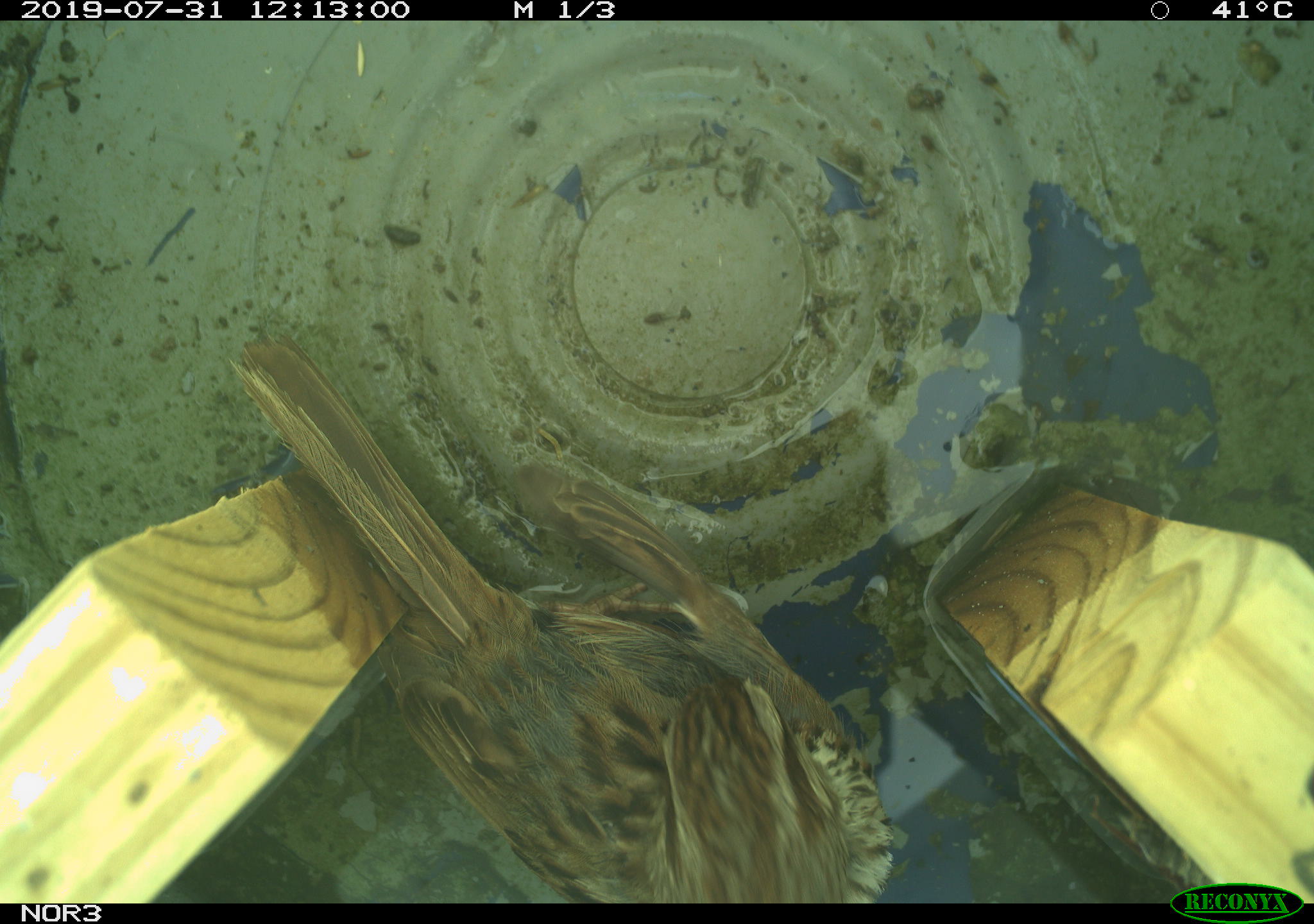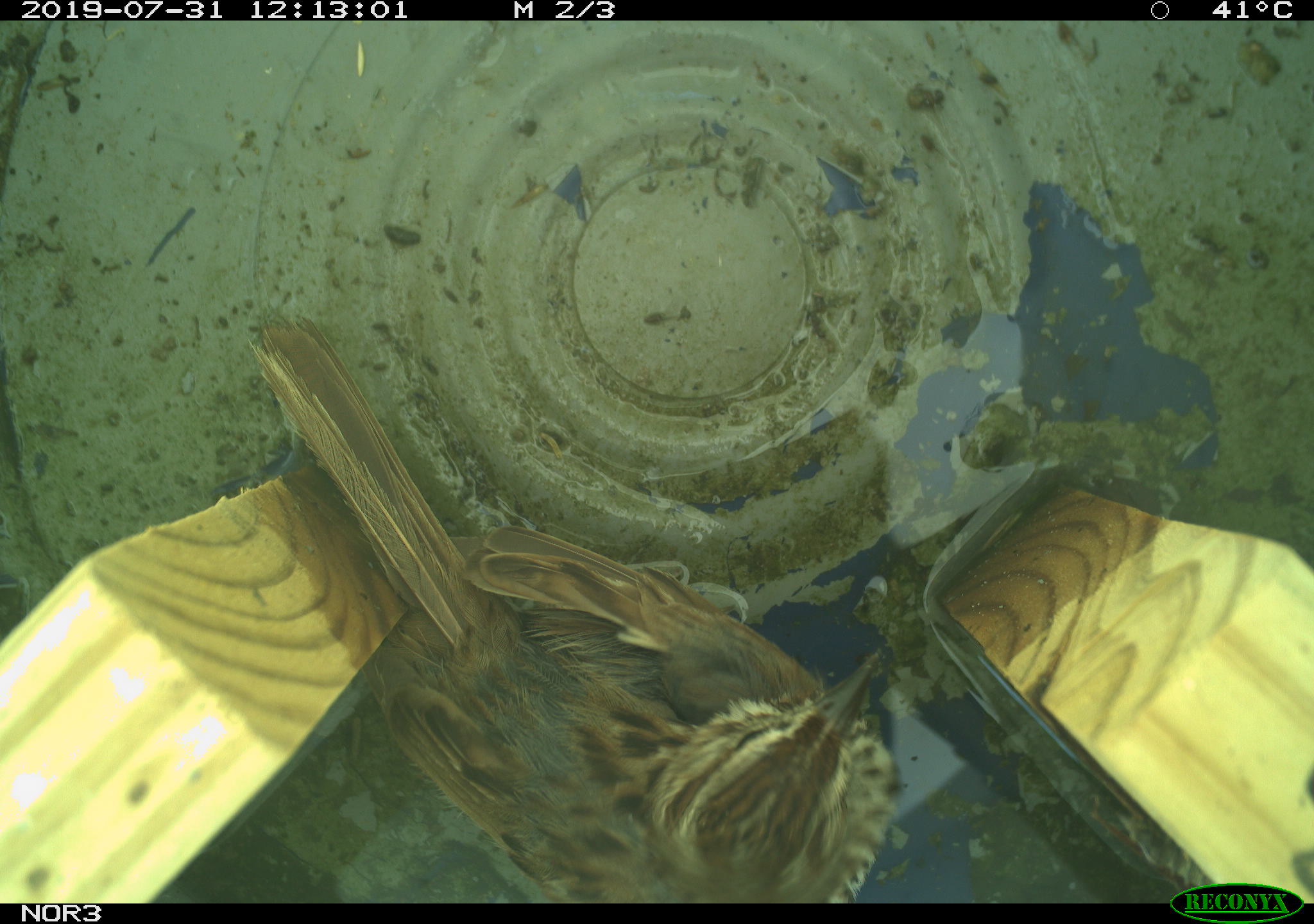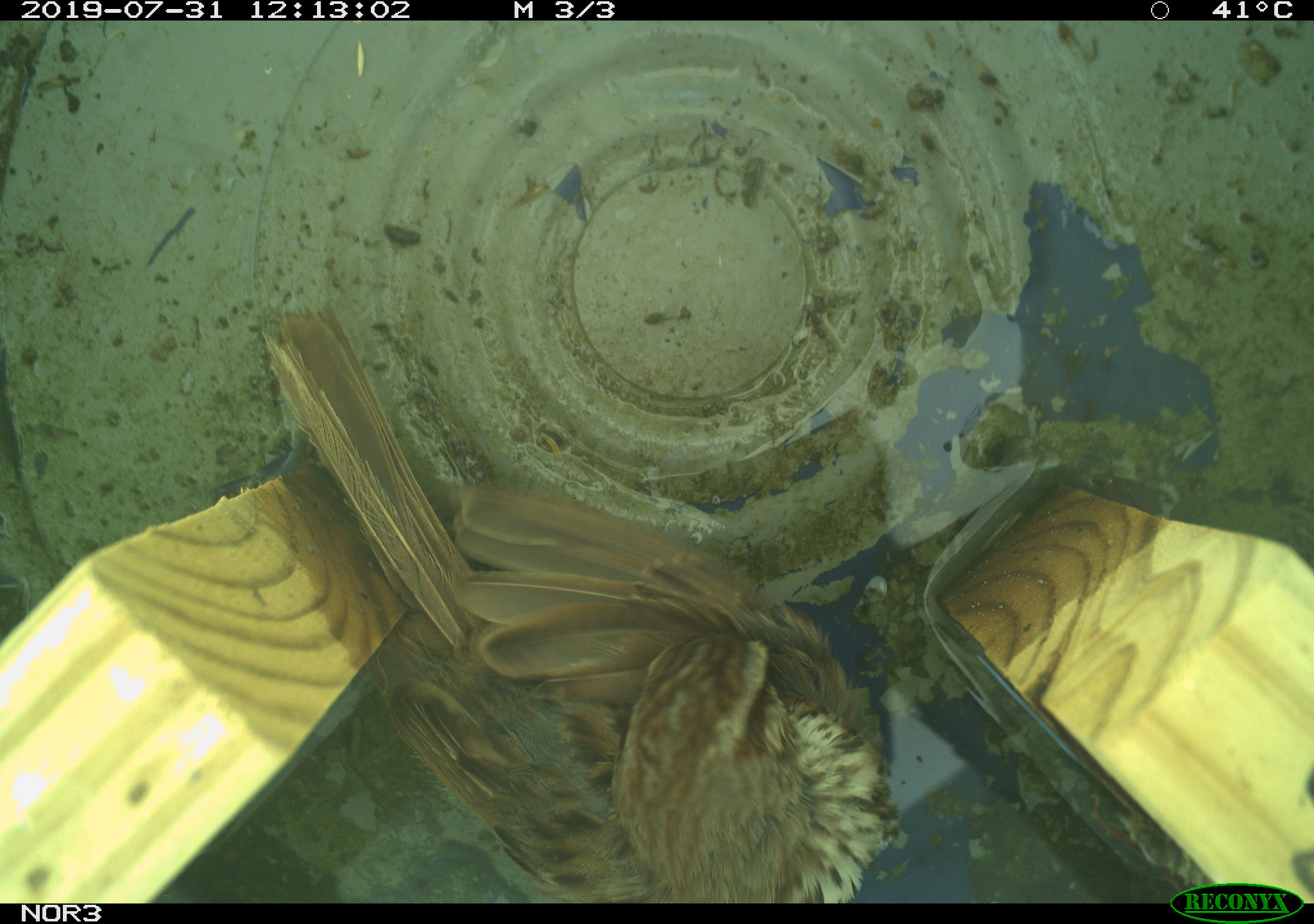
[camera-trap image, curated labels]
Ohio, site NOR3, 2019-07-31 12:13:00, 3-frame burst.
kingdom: Animalia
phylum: Chordata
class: Aves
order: Passeriformes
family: Passerellidae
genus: Melospiza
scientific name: Melospiza melodia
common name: song sparrow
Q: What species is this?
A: Song sparrow (Melospiza melodia).